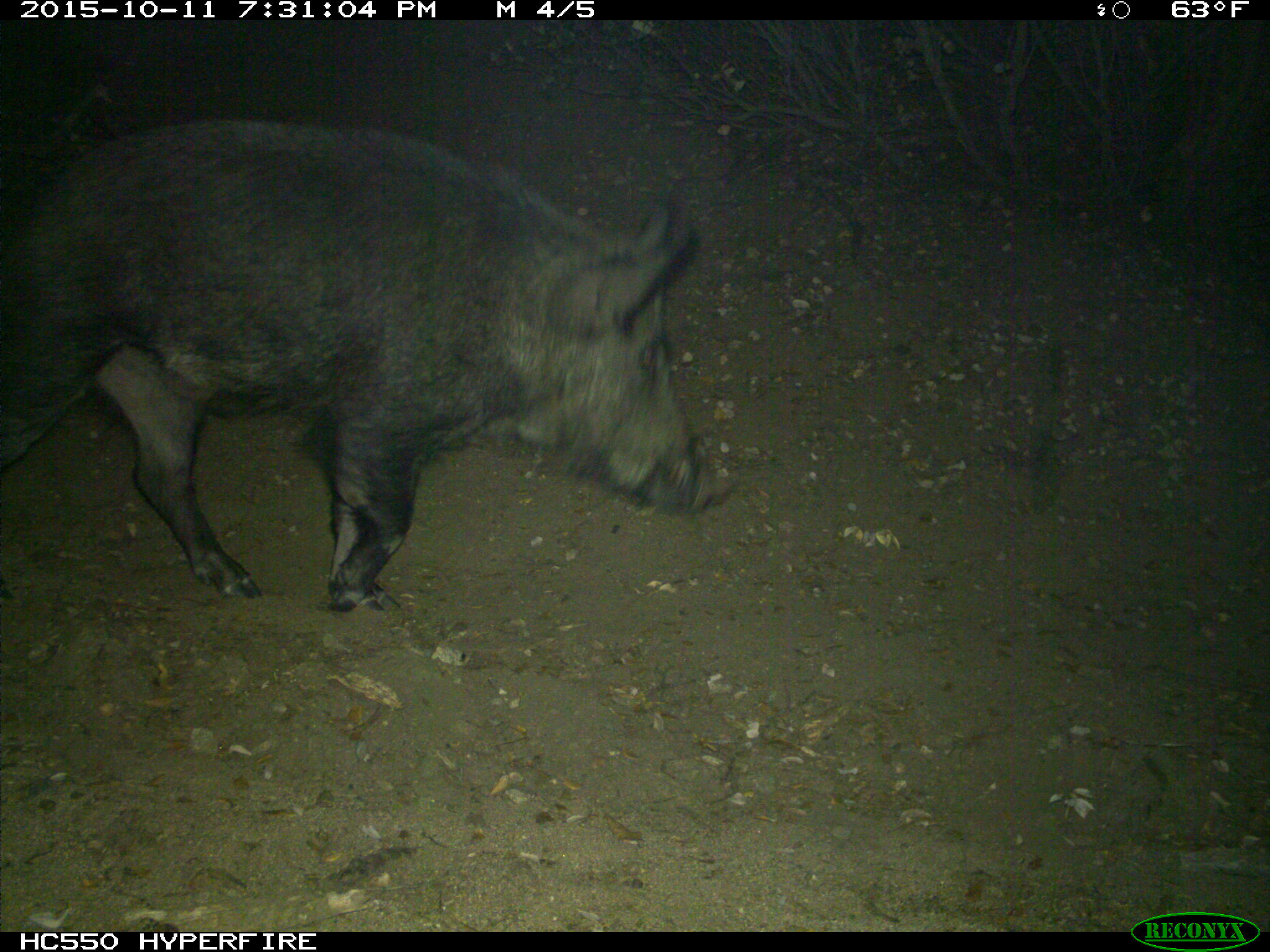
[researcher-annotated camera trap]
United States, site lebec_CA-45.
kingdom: Animalia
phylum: Chordata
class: Mammalia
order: Artiodactyla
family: Suidae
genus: Sus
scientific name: Sus scrofa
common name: wild boar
Sus scrofa (wild boar).